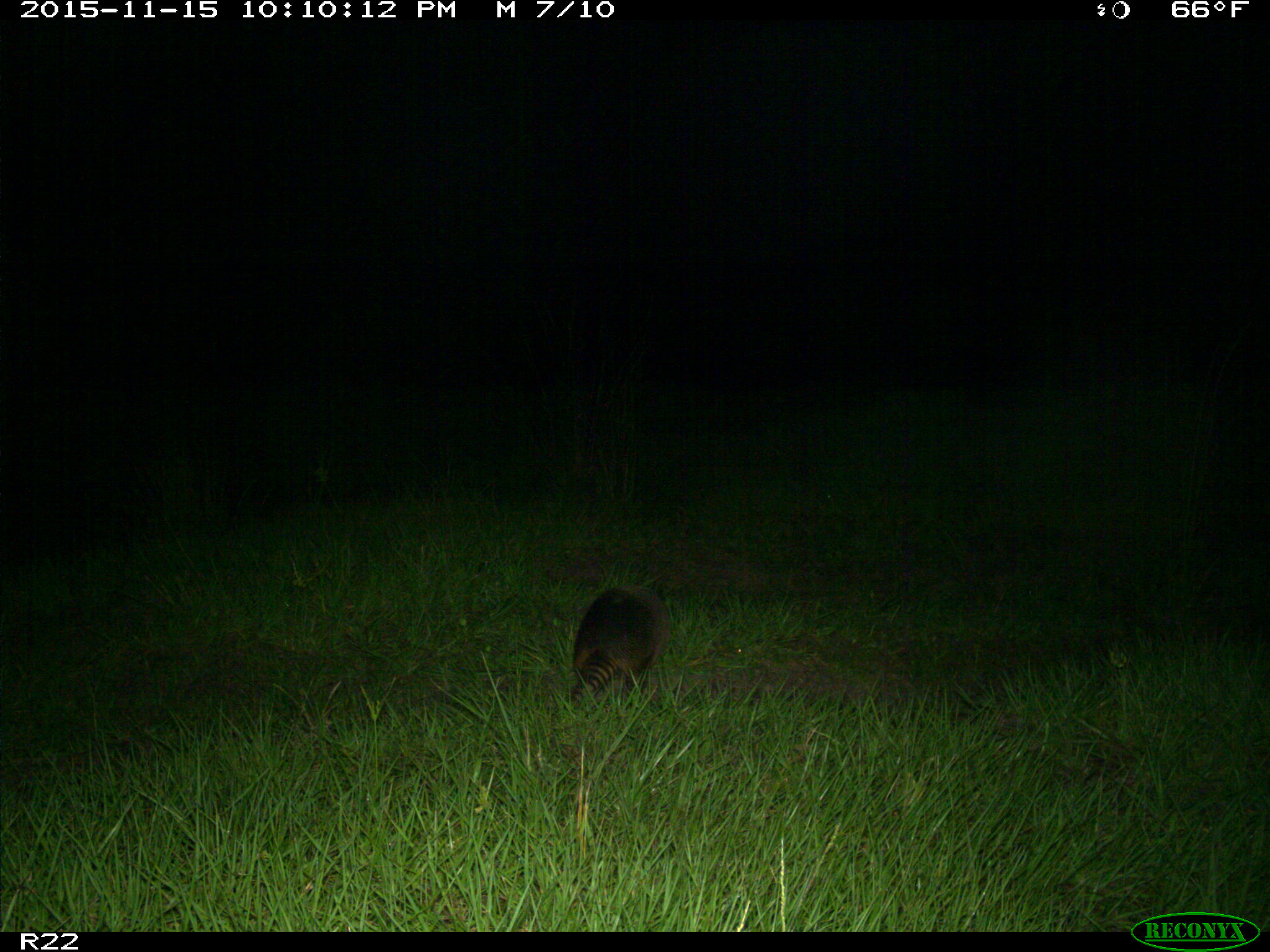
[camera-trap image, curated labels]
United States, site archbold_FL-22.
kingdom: Animalia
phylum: Chordata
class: Mammalia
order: Cingulata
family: Dasypodidae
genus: Dasypus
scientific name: Dasypus novemcinctus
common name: nine-banded armadillo